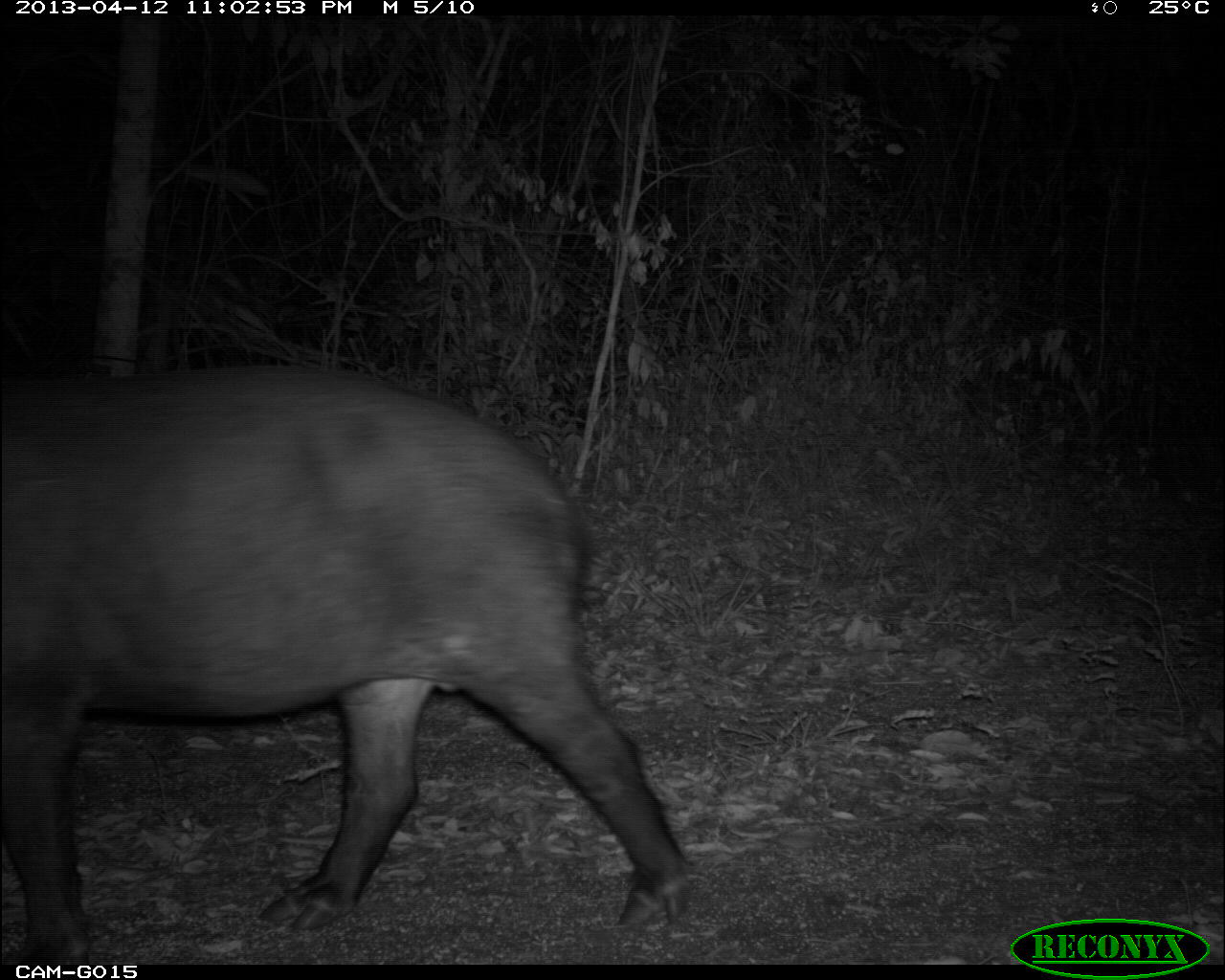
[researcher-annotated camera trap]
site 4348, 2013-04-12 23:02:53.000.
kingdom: Animalia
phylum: Chordata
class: Mammalia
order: Perissodactyla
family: Tapiridae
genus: Tapirus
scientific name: Tapirus bairdii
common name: baird's tapir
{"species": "Tapirus bairdii (baird's tapir)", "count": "1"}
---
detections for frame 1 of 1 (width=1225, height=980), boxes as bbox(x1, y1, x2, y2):
tapirus bairdii: bbox(0, 357, 694, 964)